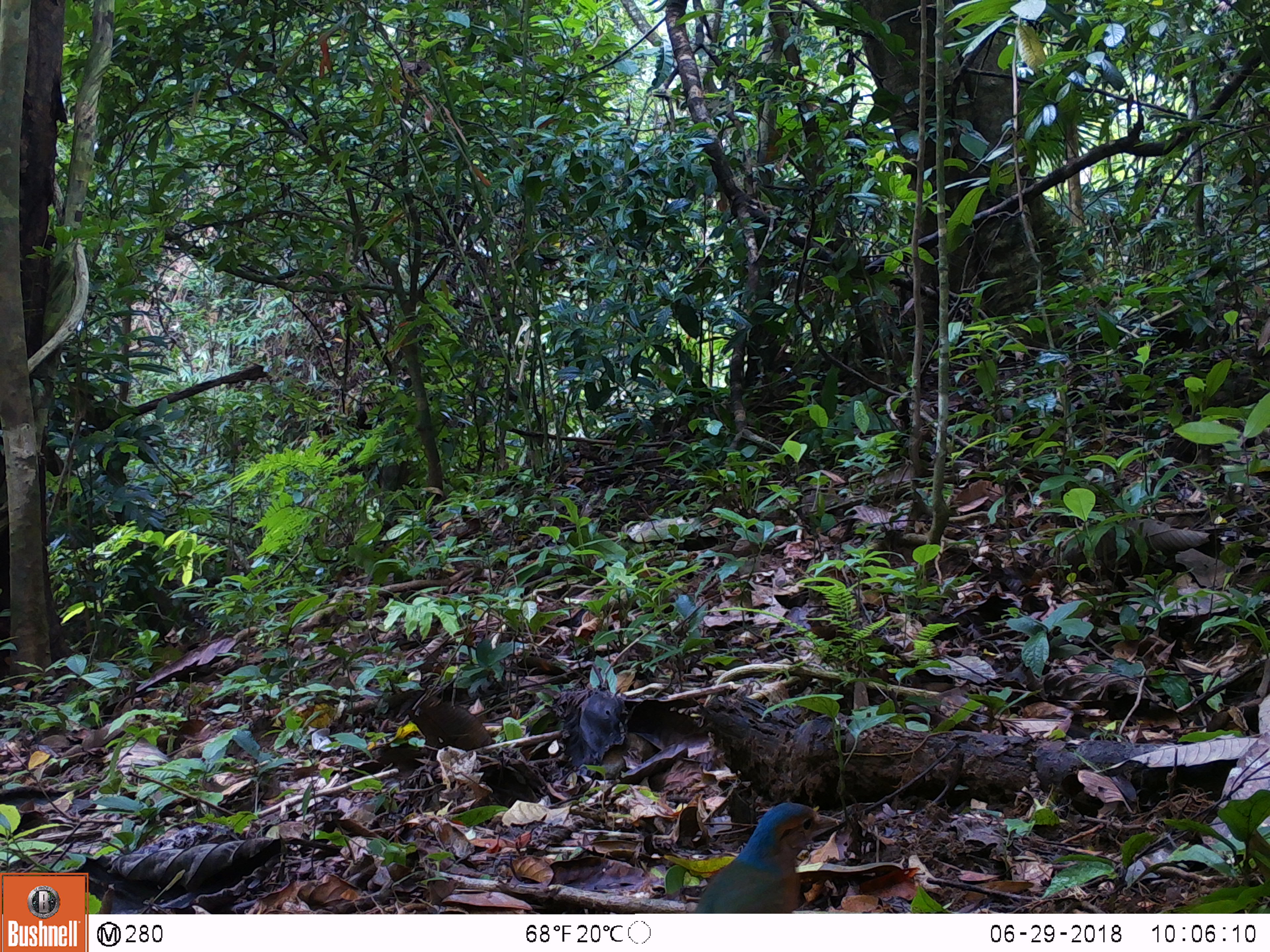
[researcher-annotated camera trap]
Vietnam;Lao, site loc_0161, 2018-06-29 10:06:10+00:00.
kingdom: Animalia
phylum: Chordata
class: Aves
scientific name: Aves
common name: bird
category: unidentified bird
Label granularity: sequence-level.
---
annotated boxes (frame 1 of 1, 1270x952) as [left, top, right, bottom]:
unidentified bird: [694, 801, 843, 913]